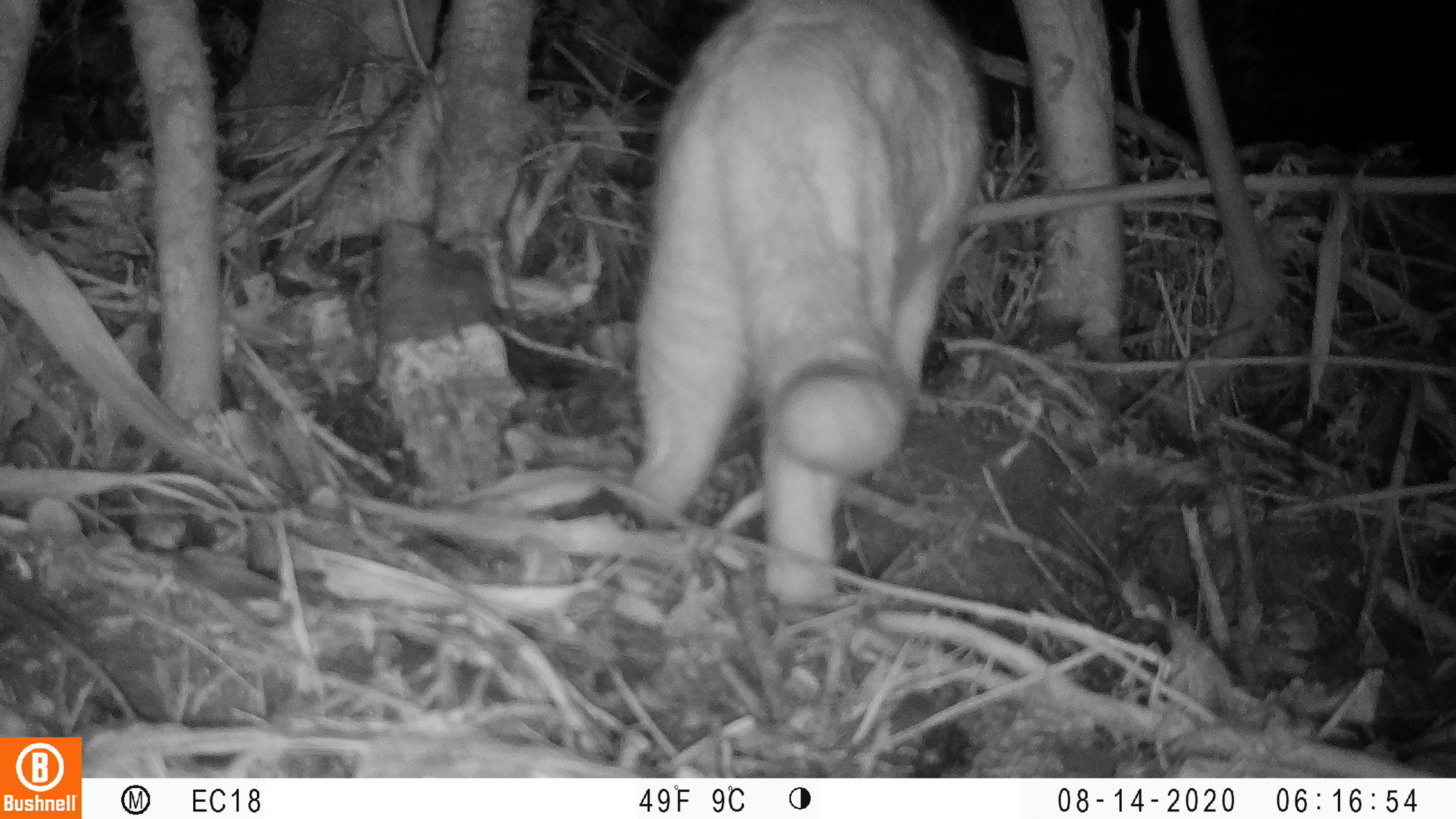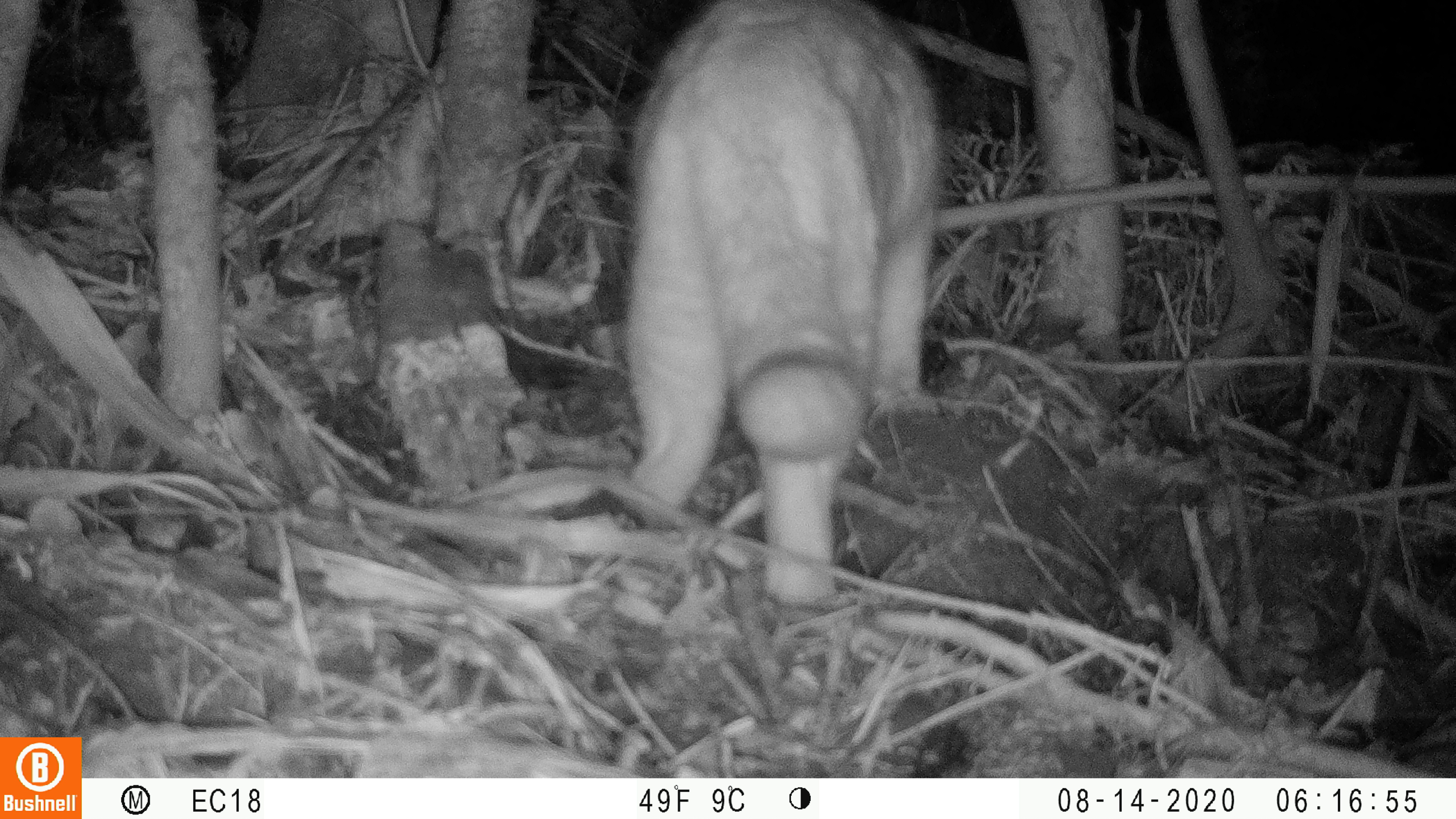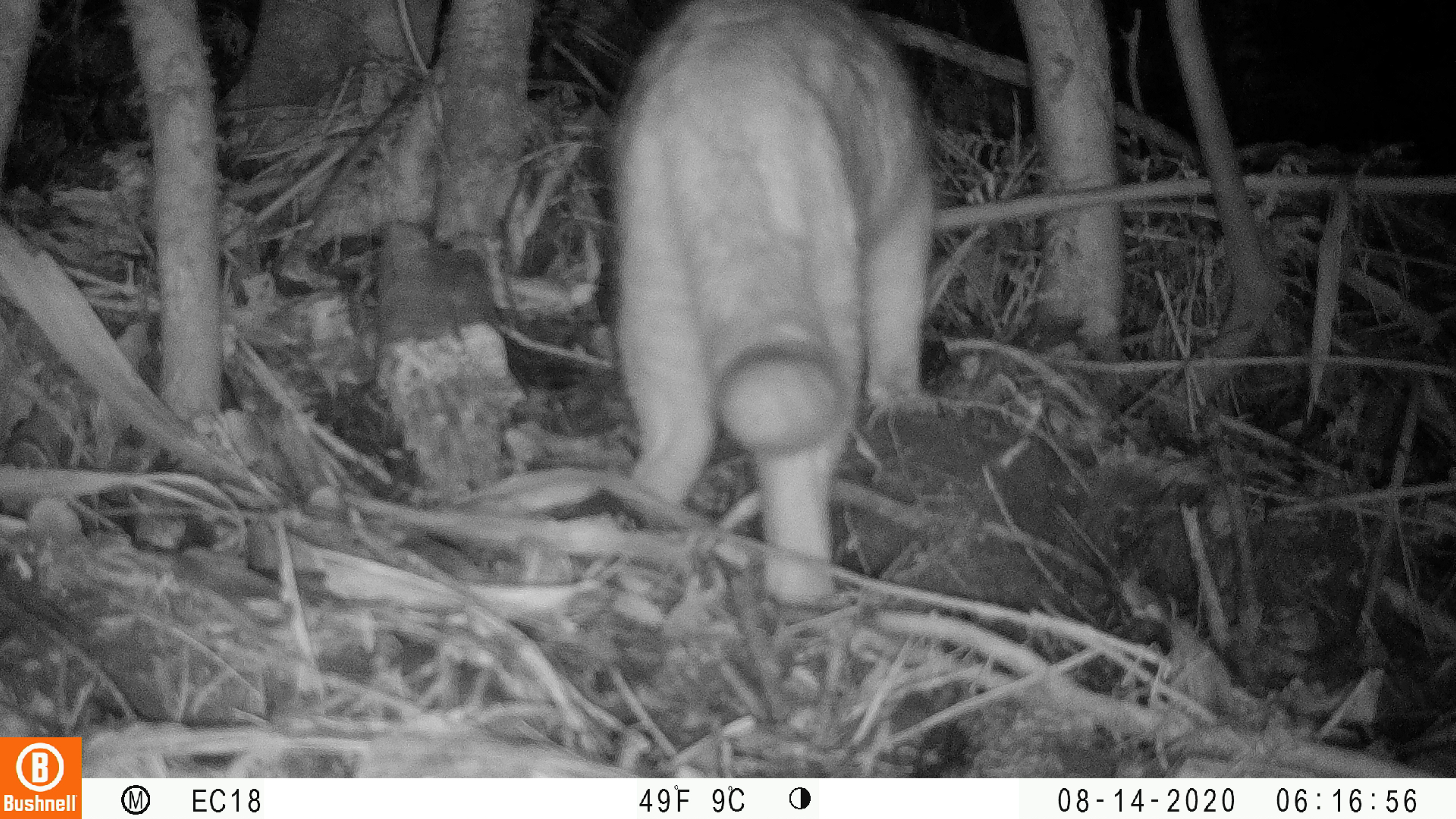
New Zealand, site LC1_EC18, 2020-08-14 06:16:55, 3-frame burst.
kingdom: Animalia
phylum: Chordata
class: Mammalia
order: Carnivora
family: Felidae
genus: Felis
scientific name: Felis catus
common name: domestic cat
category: cat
Cat (domestic cat) (Felis catus).